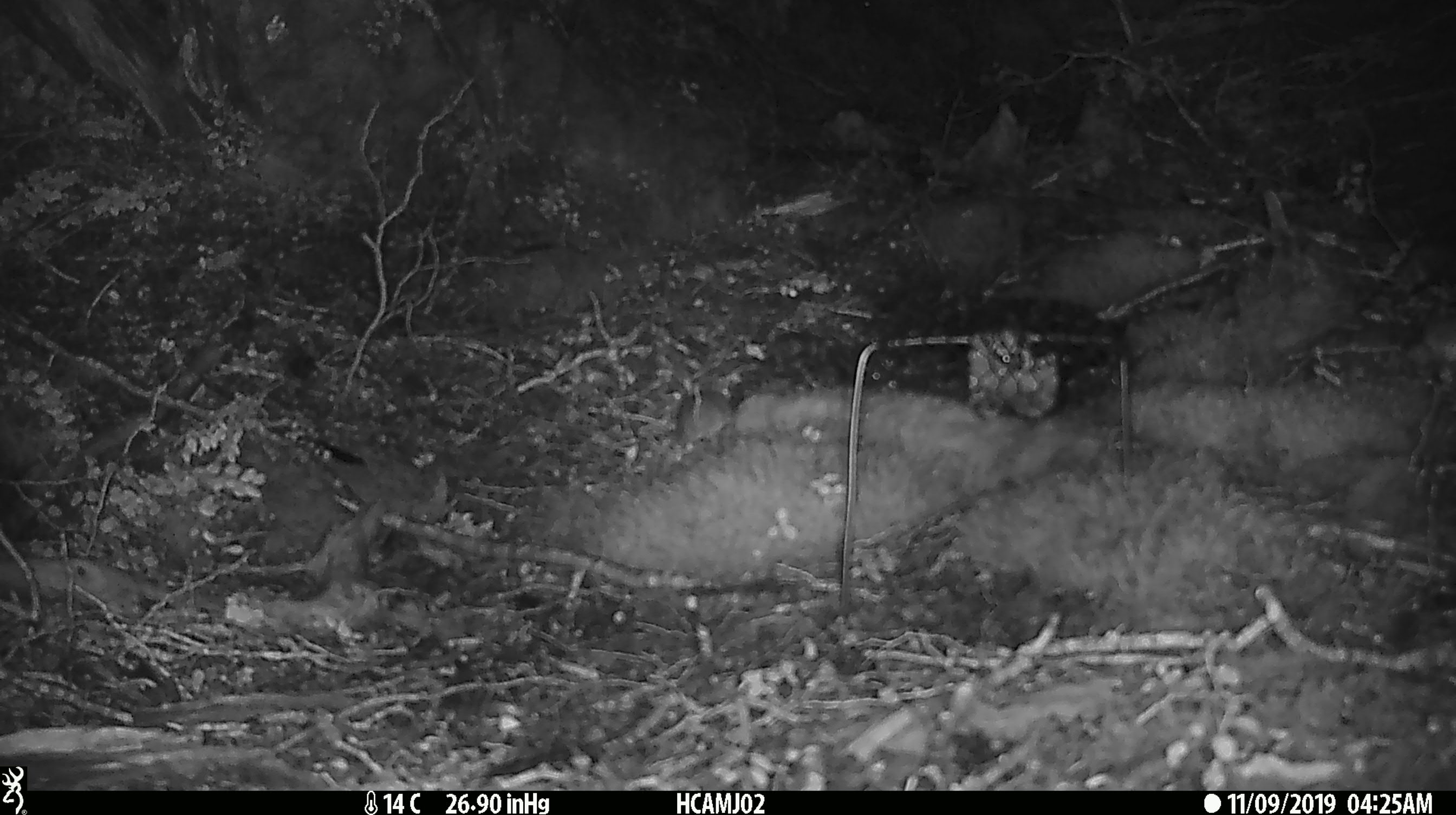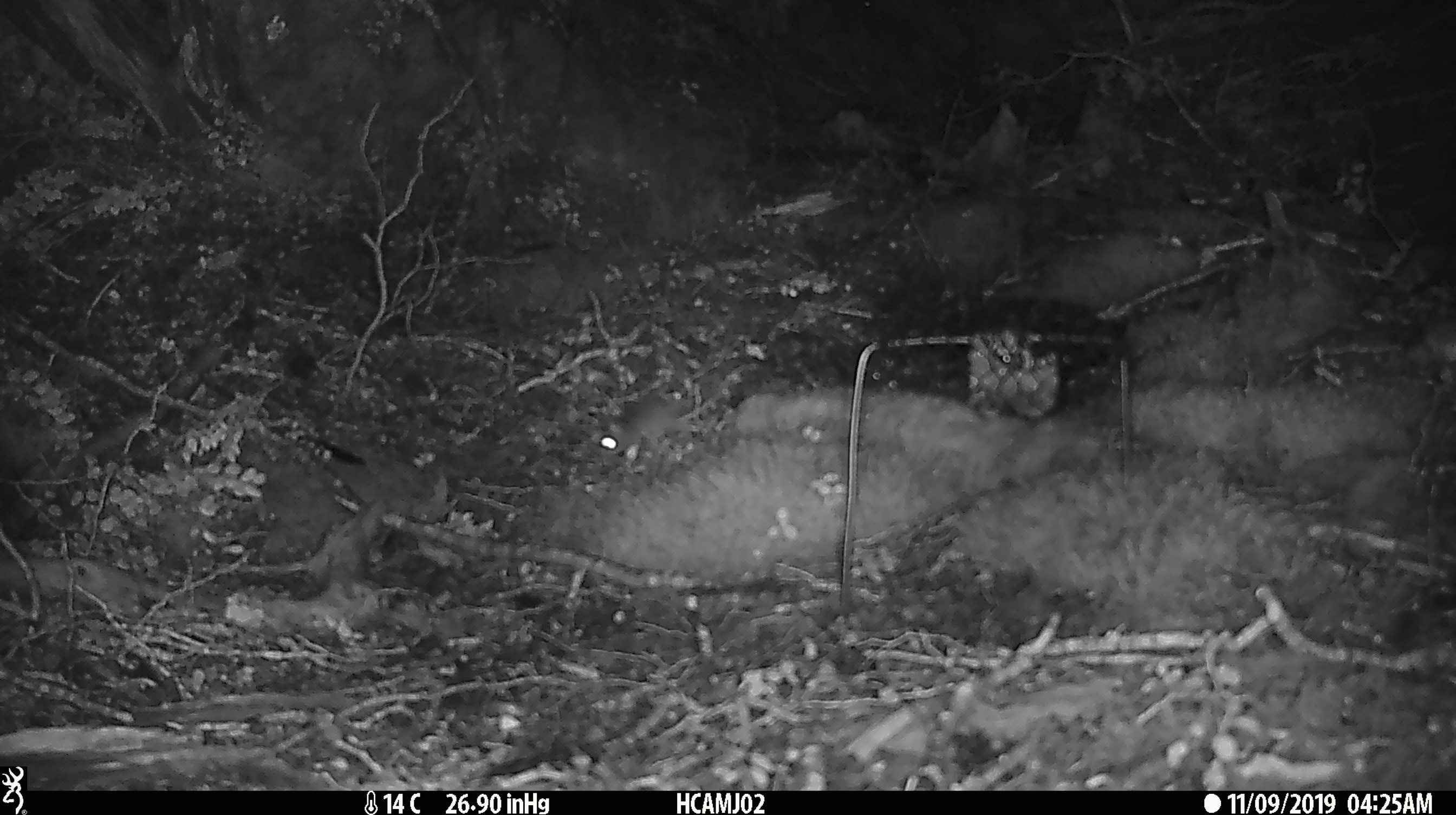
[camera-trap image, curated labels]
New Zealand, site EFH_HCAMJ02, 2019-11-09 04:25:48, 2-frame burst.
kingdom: Animalia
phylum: Chordata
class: Mammalia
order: Rodentia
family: Muridae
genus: Mus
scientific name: Mus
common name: mouse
Mouse (Mus).